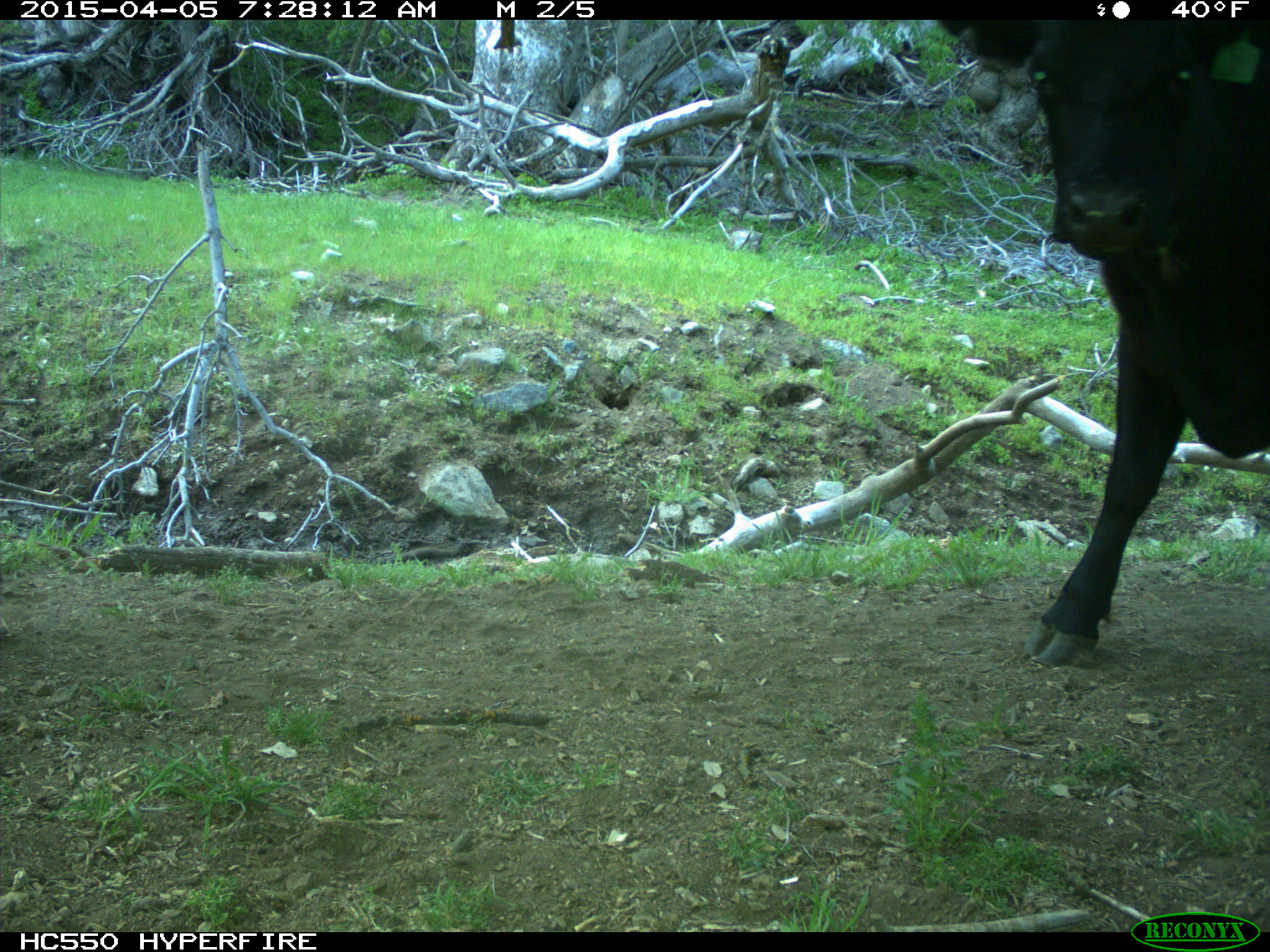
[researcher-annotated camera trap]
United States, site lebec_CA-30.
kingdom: Animalia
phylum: Chordata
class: Mammalia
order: Artiodactyla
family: Bovidae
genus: Bos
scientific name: Bos taurus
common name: domestic cow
Bos taurus (domestic cow).